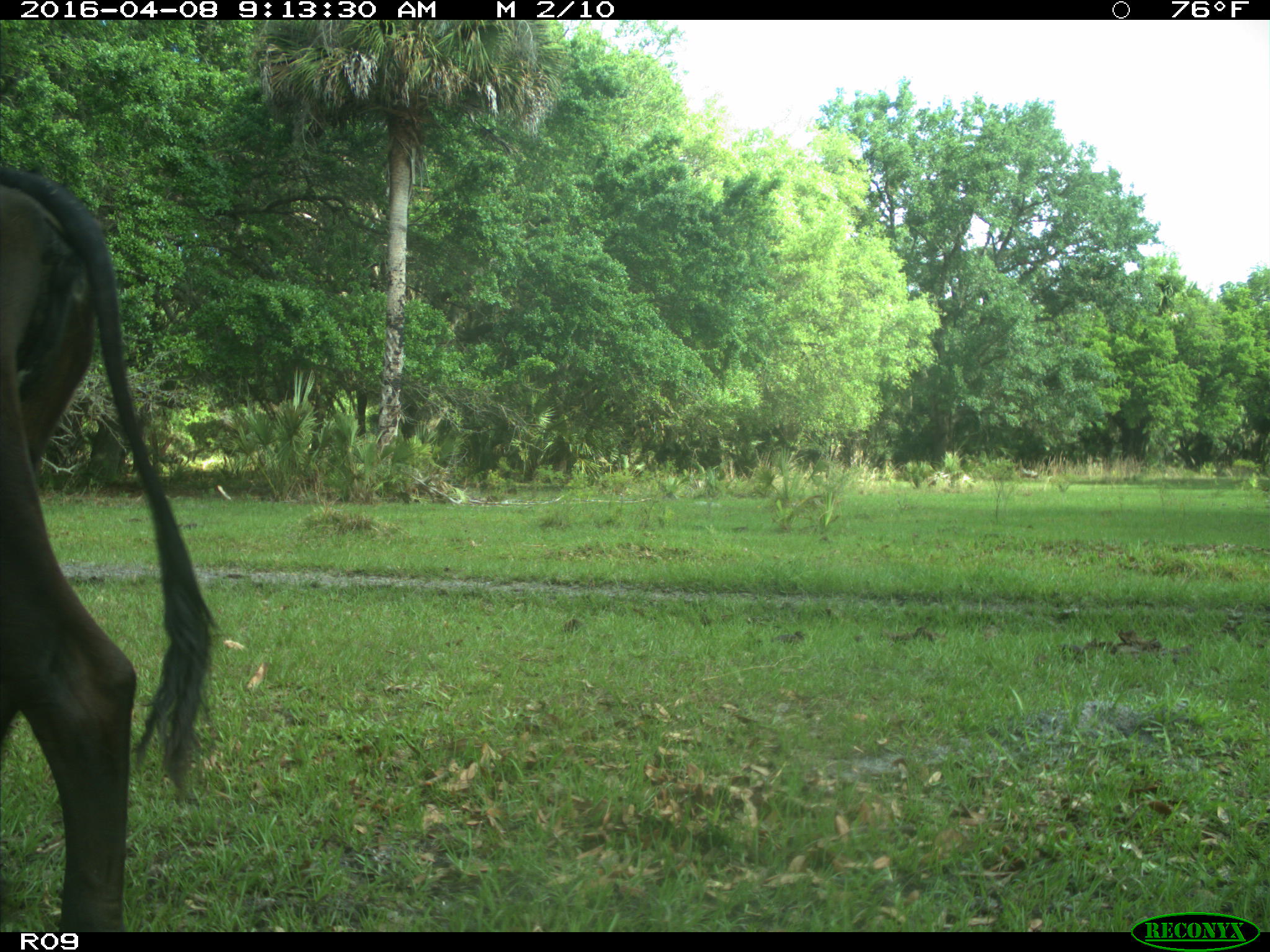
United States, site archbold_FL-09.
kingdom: Animalia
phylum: Chordata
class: Mammalia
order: Artiodactyla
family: Bovidae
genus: Bos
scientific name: Bos taurus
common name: domestic cow